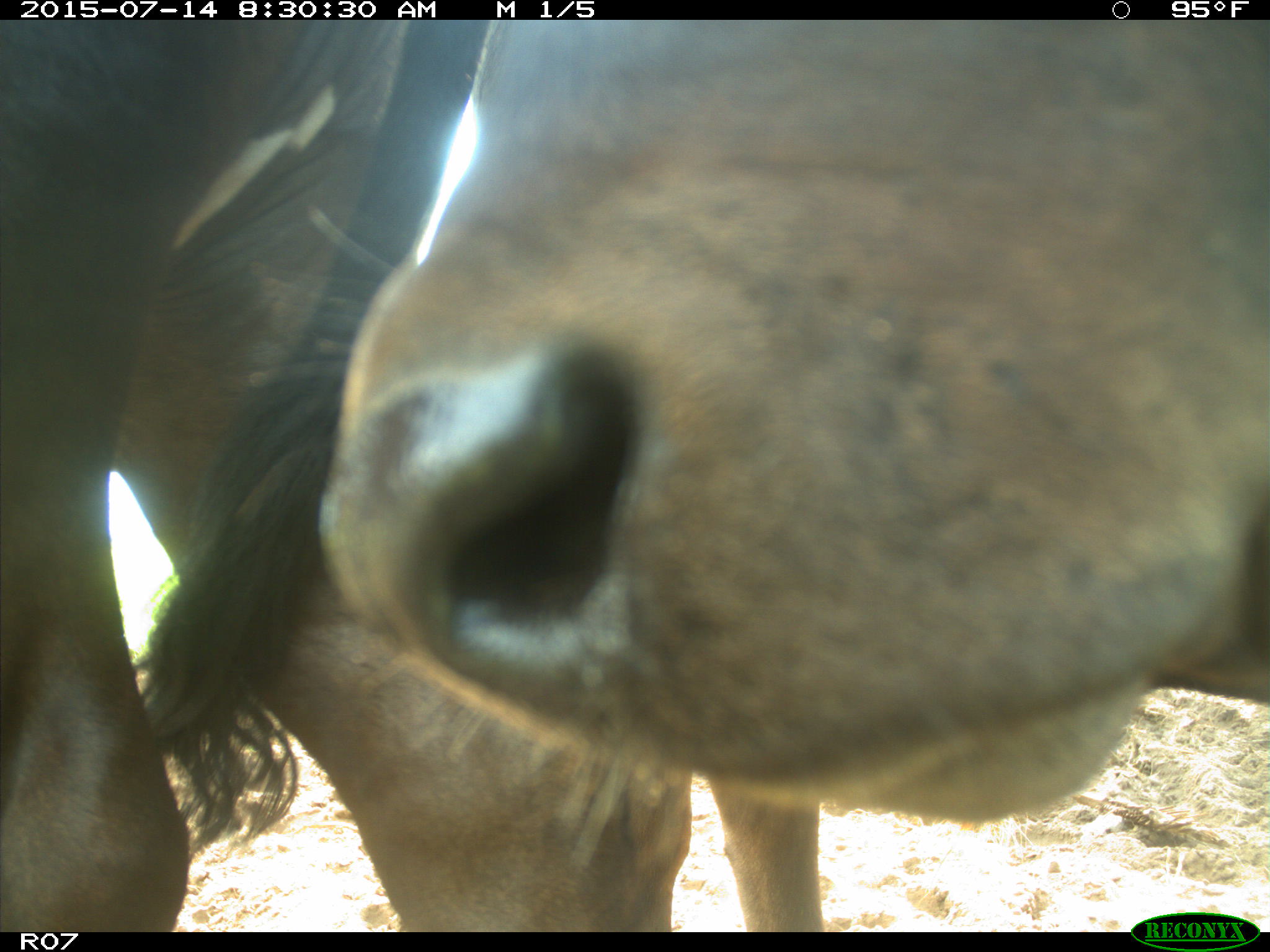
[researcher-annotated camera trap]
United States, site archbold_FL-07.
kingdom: Animalia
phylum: Chordata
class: Mammalia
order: Artiodactyla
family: Bovidae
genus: Bos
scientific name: Bos taurus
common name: domestic cow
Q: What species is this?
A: Bos taurus (domestic cow).